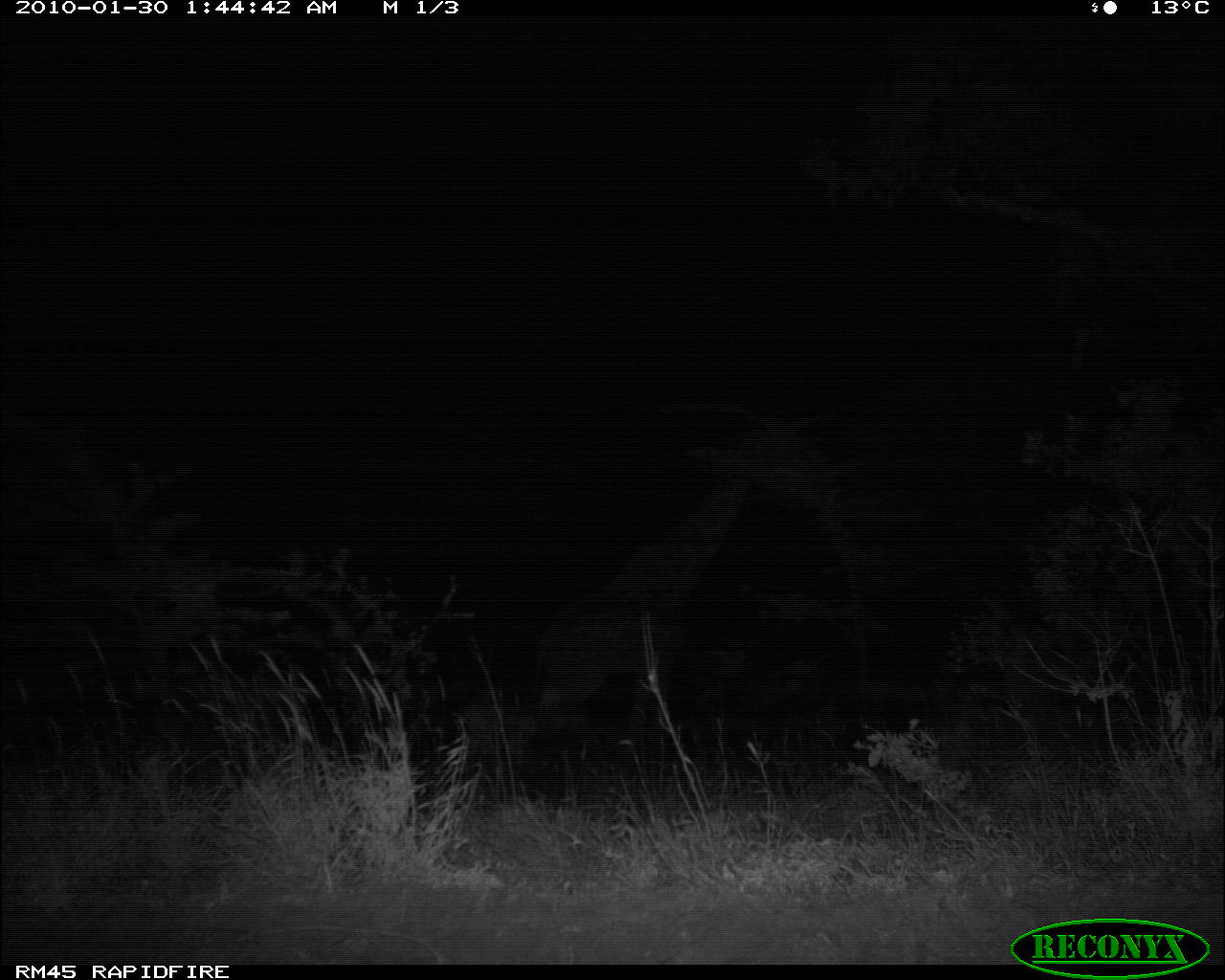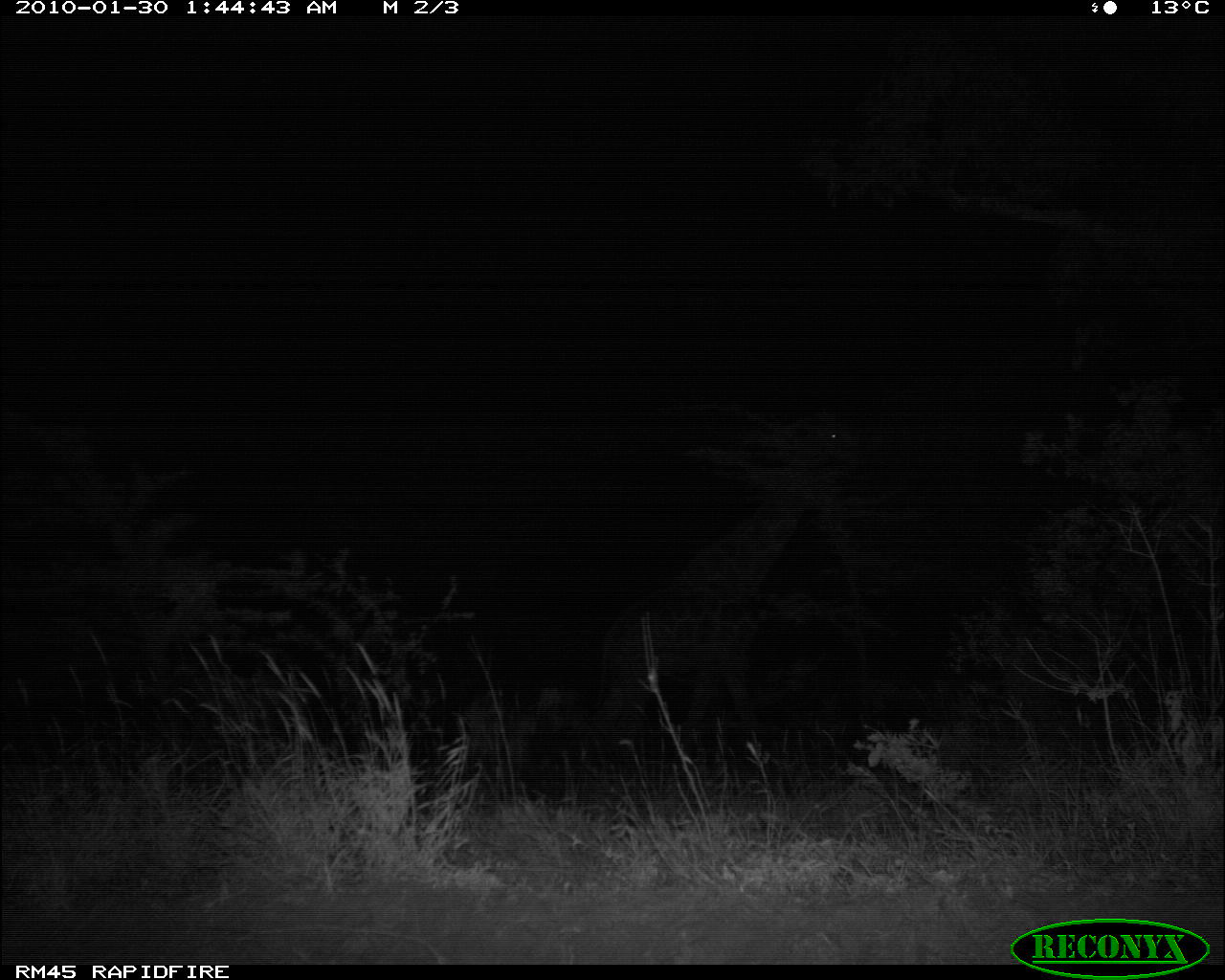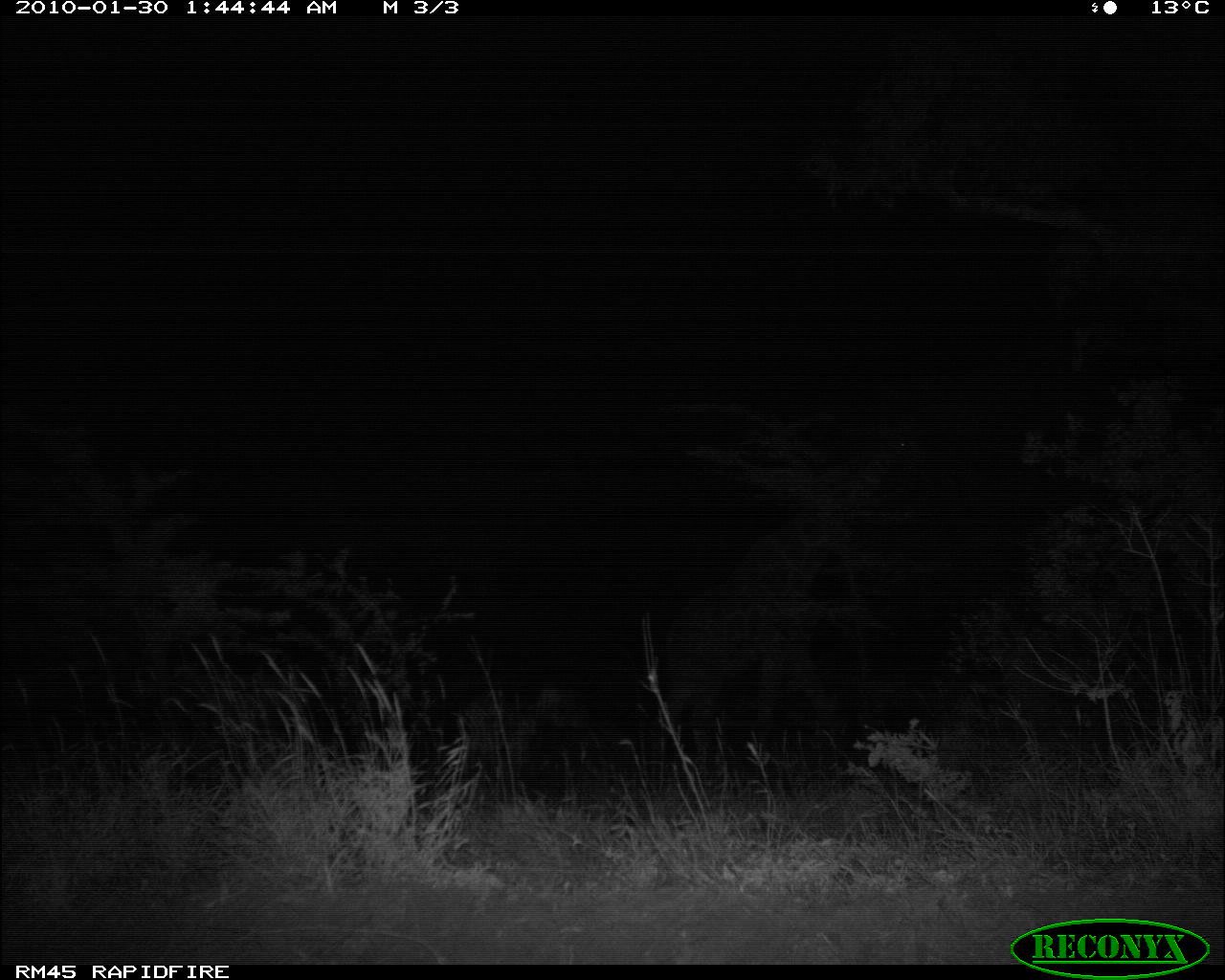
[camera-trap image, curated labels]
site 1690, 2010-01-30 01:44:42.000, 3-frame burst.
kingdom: Animalia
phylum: Chordata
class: Mammalia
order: Artiodactyla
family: Giraffidae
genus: Giraffa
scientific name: Giraffa camelopardalis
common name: giraffe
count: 1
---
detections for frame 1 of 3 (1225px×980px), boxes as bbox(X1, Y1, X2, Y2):
giraffa camelopardalis: bbox(518, 415, 785, 754)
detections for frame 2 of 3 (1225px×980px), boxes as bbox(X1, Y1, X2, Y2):
giraffa camelopardalis: bbox(588, 414, 858, 770)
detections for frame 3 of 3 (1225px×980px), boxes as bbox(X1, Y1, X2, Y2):
giraffa camelopardalis: bbox(654, 421, 923, 777)